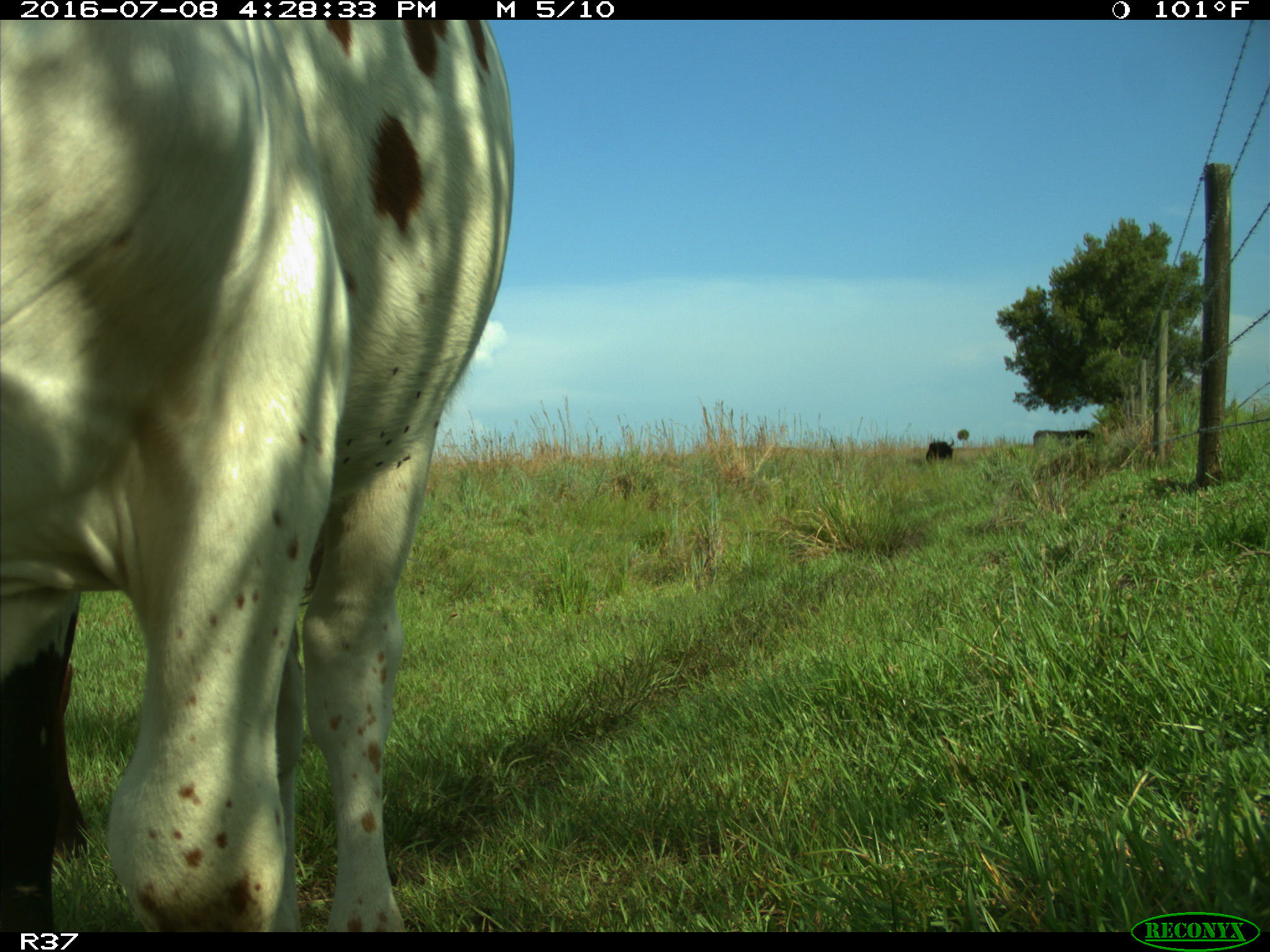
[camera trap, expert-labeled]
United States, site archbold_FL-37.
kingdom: Animalia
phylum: Chordata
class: Mammalia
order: Artiodactyla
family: Bovidae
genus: Bos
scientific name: Bos taurus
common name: domestic cow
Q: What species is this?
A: Bos taurus (domestic cow).